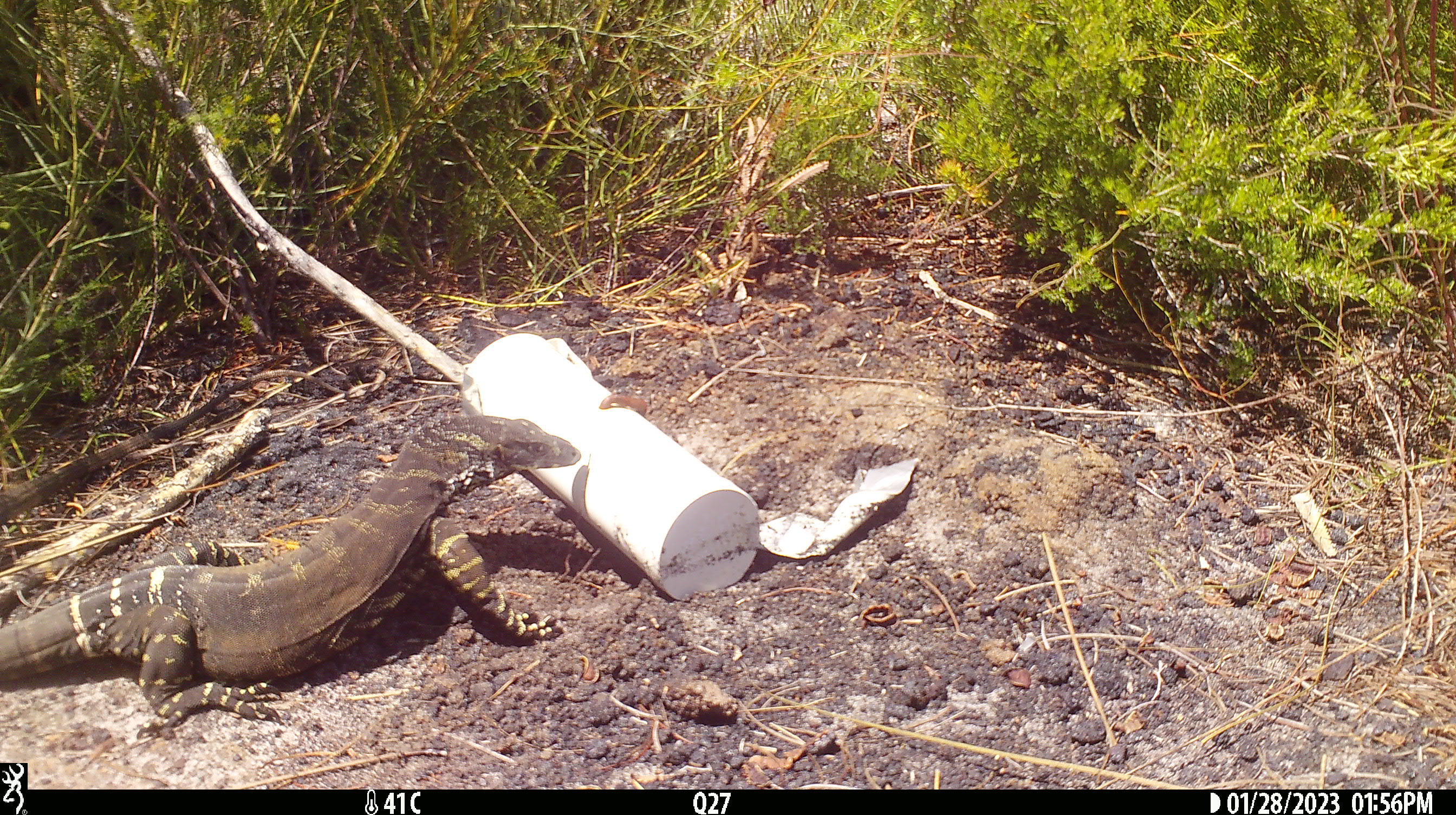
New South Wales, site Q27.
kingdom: Animalia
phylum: Chordata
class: Reptilia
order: Squamata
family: Varanidae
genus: Varanus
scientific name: Varanus varius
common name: lace monitor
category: goanna